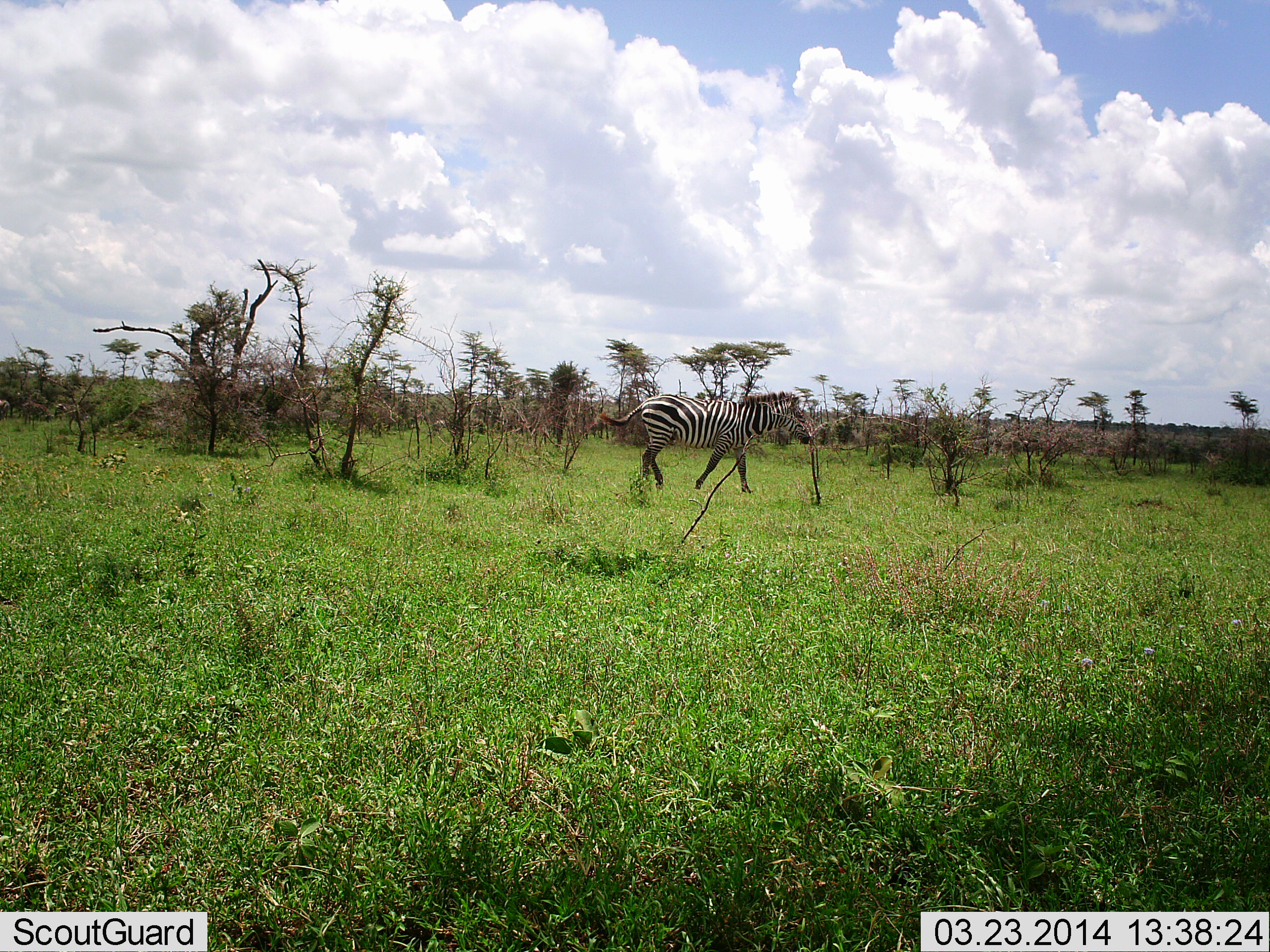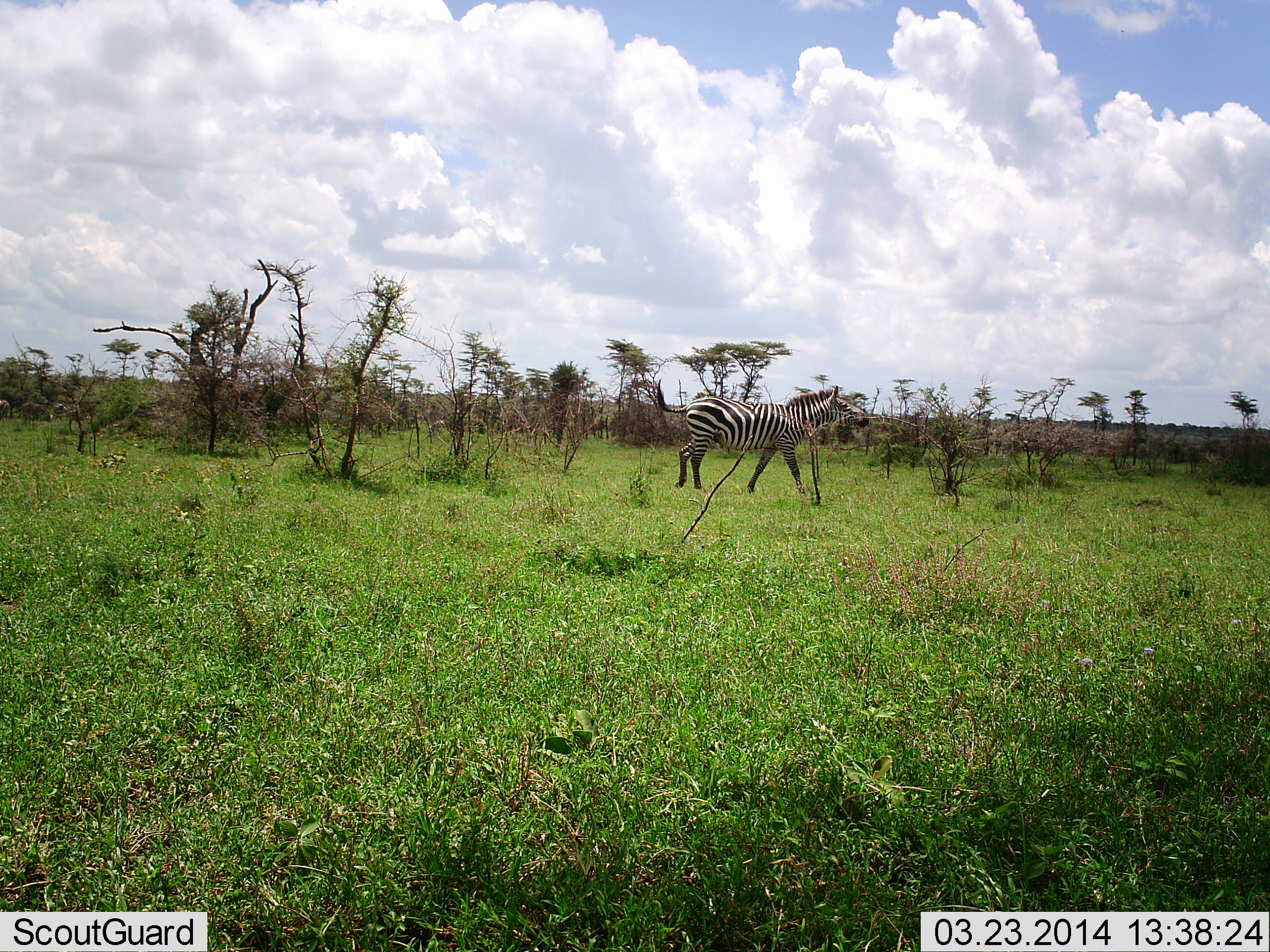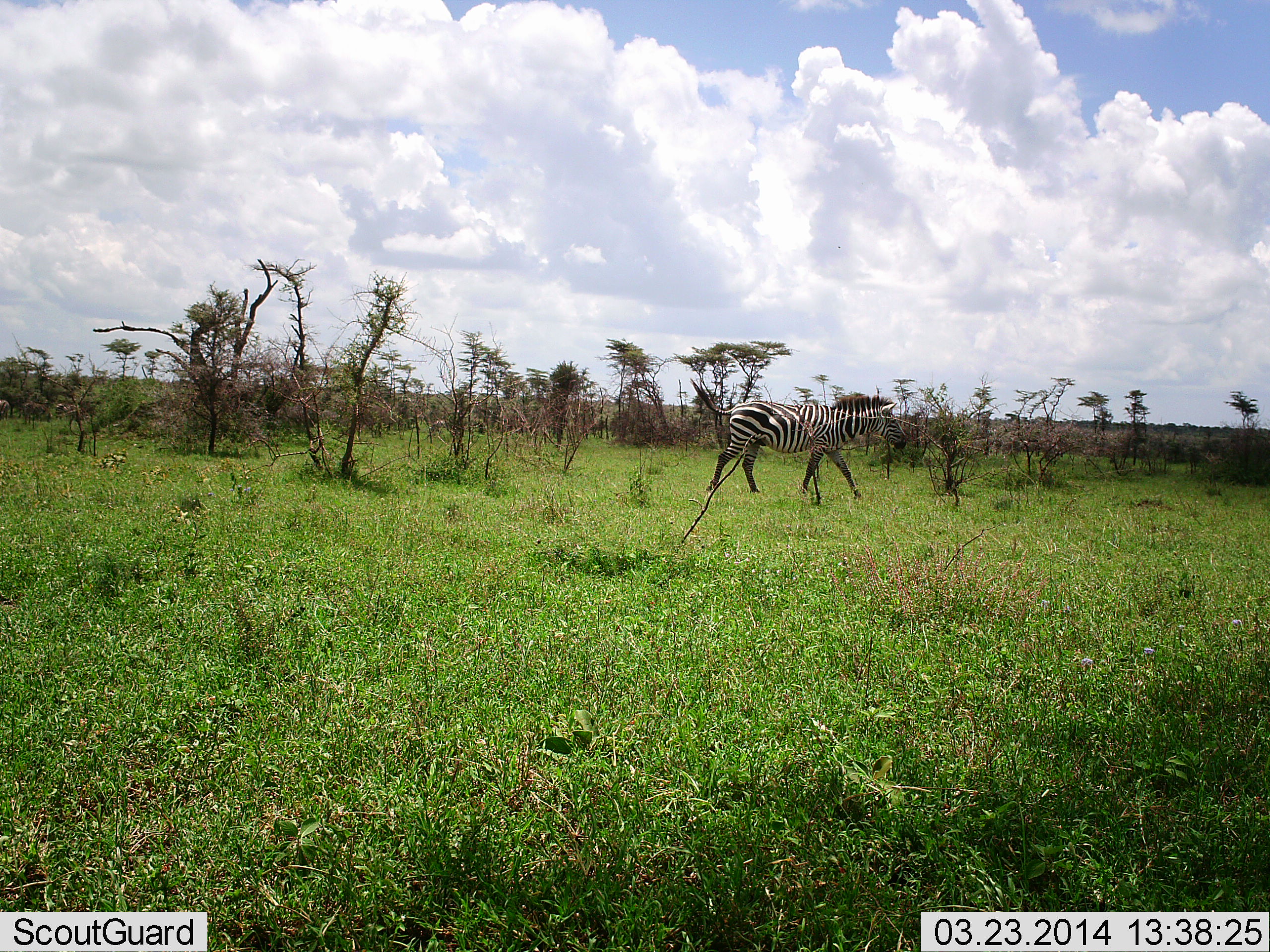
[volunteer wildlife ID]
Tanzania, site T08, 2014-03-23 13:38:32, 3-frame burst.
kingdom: Animalia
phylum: Chordata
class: Mammalia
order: Perissodactyla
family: Equidae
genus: Equus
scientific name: Equus quagga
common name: plains zebra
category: zebra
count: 1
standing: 10%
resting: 0%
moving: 100%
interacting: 0%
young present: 0%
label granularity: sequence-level